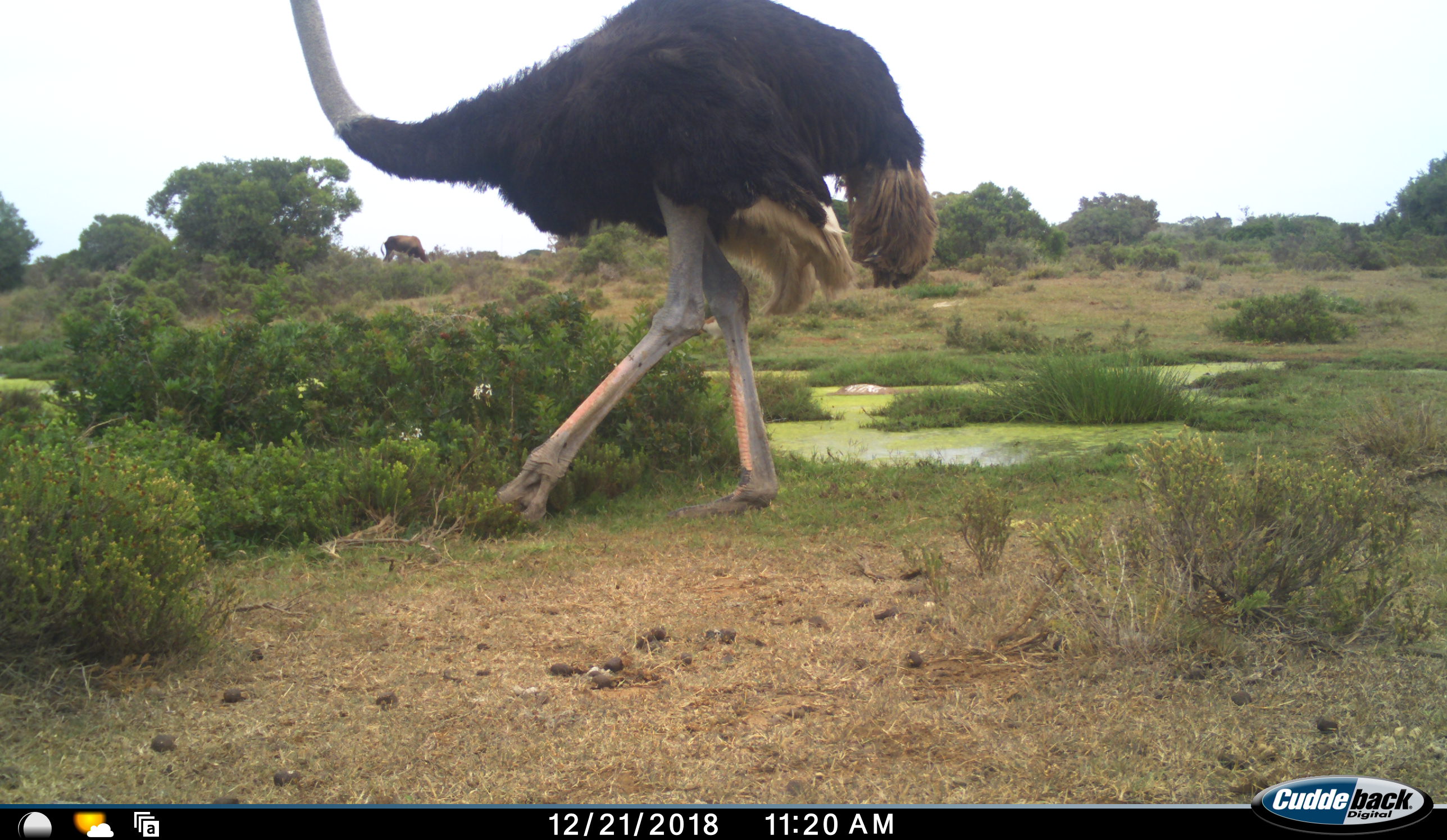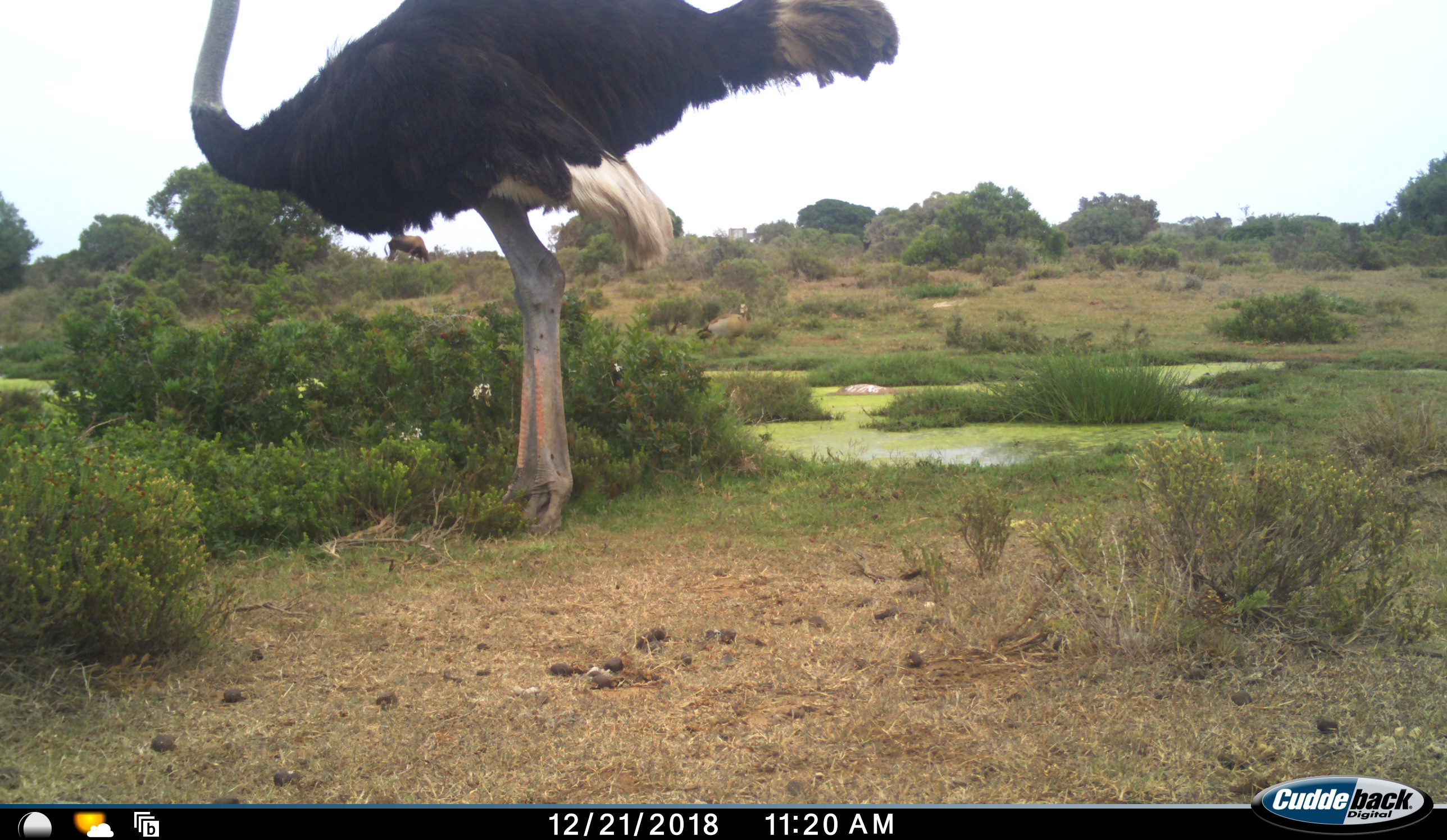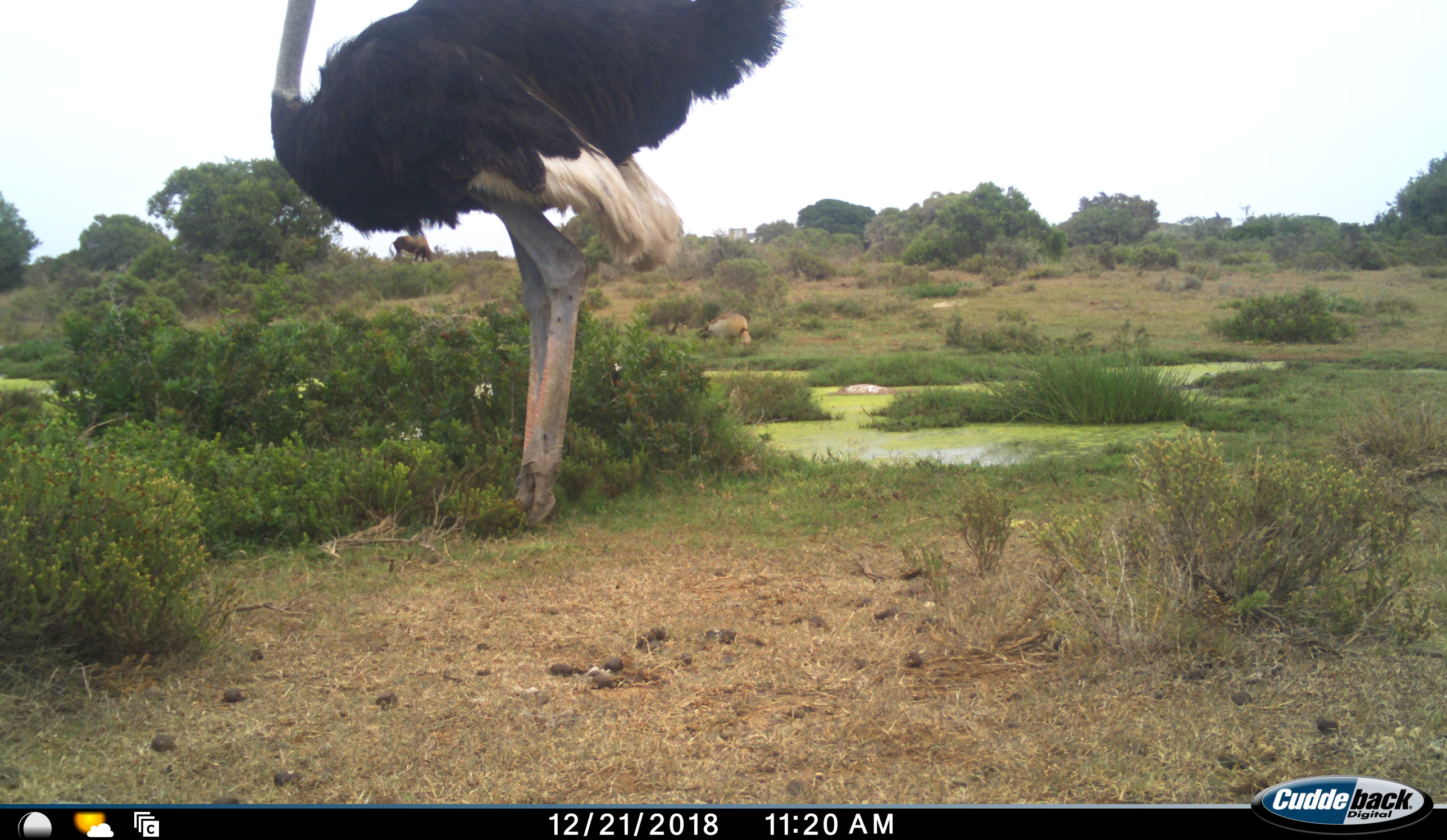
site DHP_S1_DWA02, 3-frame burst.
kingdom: Animalia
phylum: Chordata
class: Aves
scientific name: Aves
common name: bird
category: birdother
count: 1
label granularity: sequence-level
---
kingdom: Animalia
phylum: Chordata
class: Mammalia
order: Artiodactyla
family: Bovidae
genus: Damaliscus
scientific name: Damaliscus pygargus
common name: bontebok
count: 1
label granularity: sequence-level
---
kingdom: Animalia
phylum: Chordata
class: Aves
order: Struthioniformes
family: Struthionidae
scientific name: Struthionidae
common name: ostrich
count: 1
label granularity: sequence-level